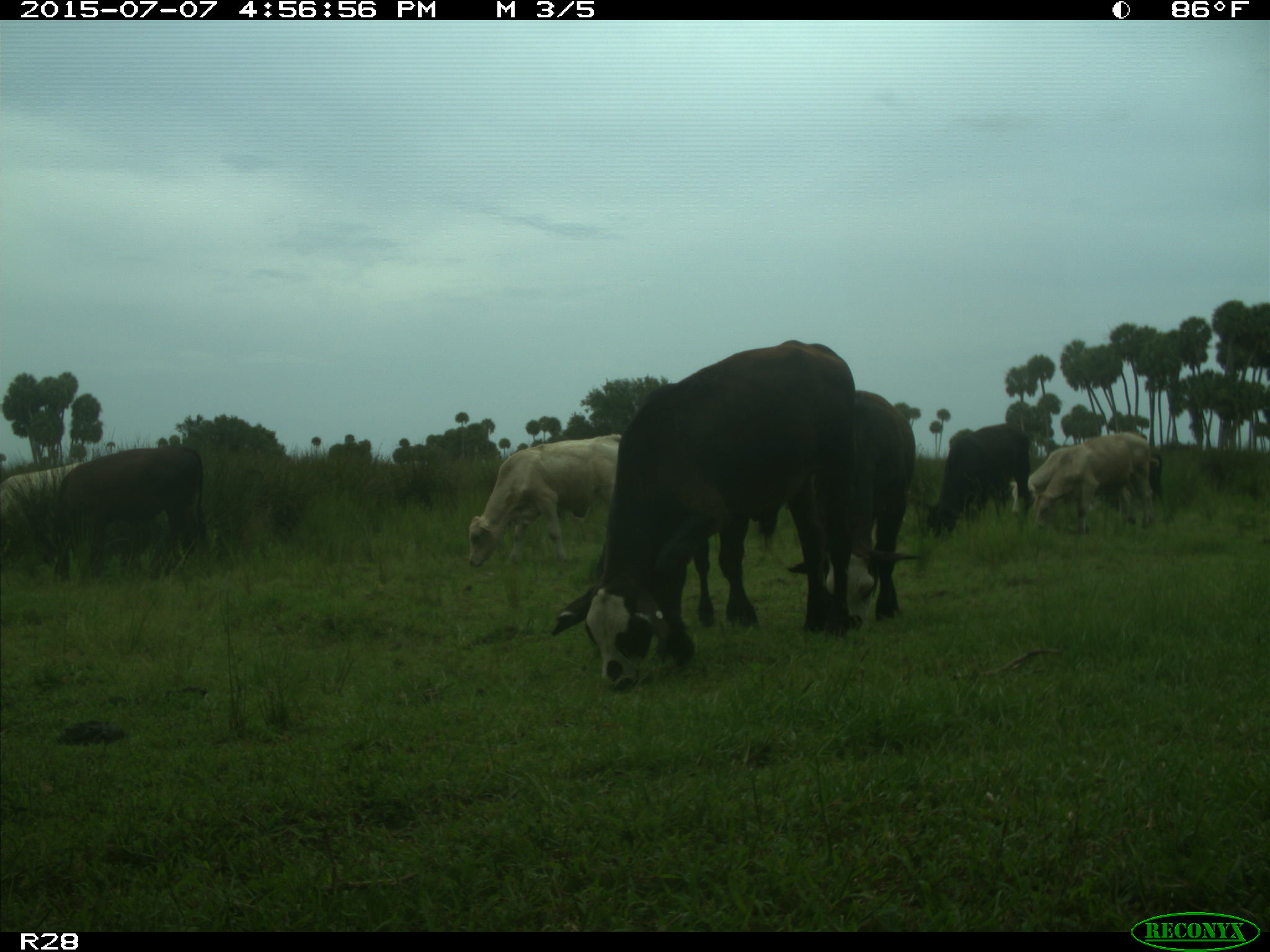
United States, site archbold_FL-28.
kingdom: Animalia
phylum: Chordata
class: Mammalia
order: Artiodactyla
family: Bovidae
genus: Bos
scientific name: Bos taurus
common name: domestic cow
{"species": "Bos taurus (domestic cow)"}